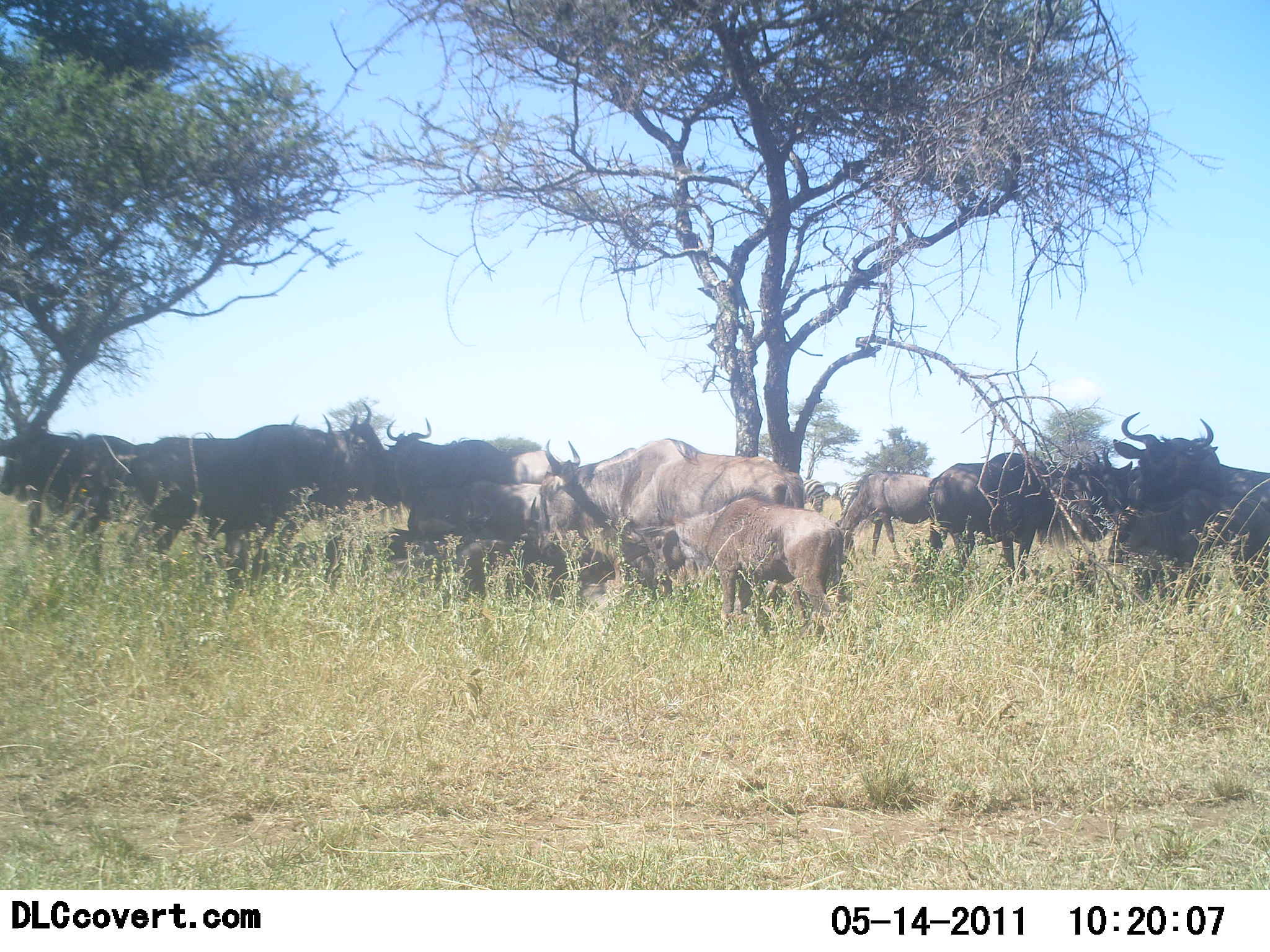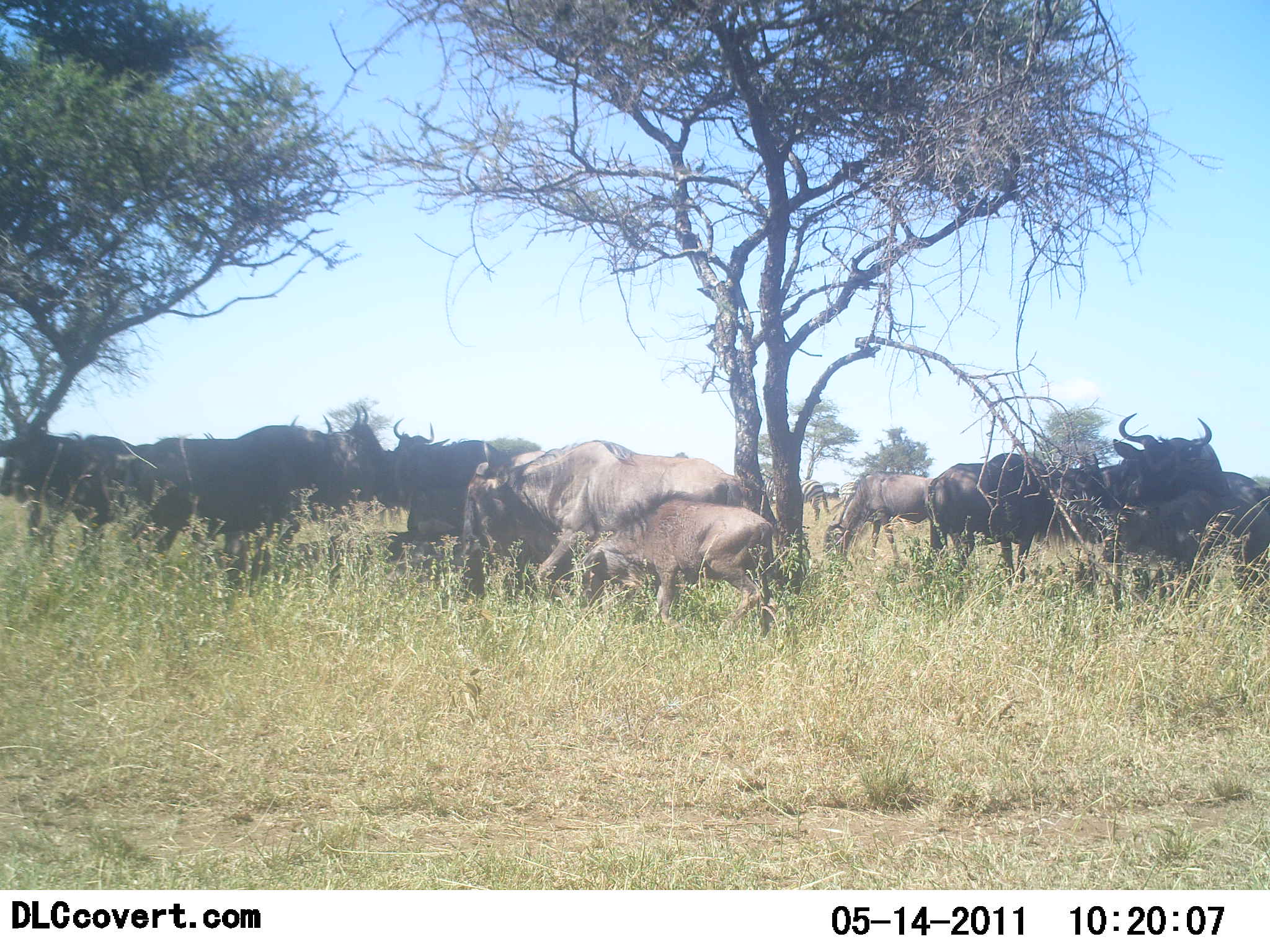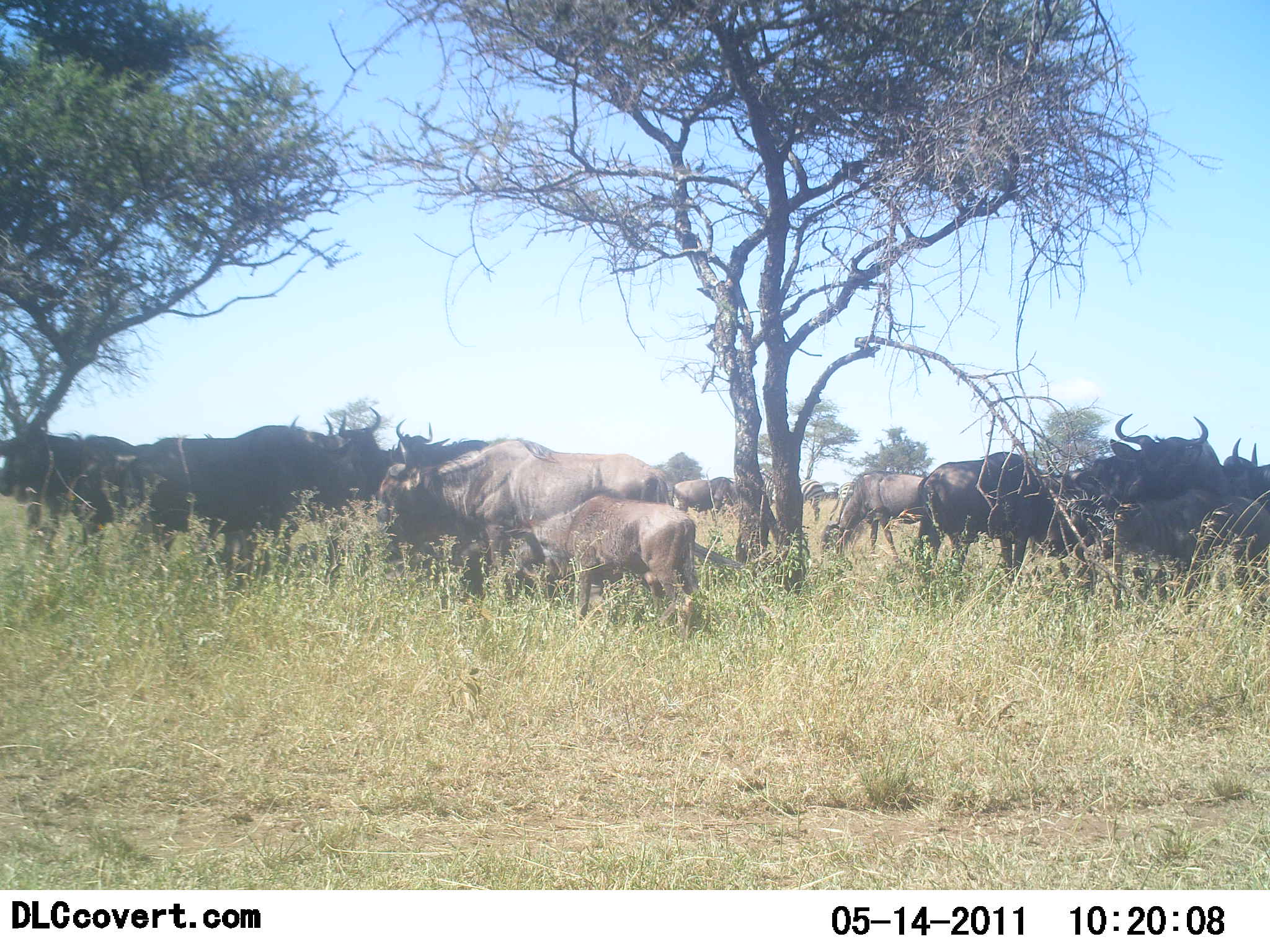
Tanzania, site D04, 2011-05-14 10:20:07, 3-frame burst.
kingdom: Animalia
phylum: Chordata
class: Mammalia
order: Artiodactyla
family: Bovidae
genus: Connochaetes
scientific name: Connochaetes taurinus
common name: blue wildebeest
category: wildebeest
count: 11-50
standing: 73%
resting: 18%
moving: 27%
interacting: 9%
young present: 55%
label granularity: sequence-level